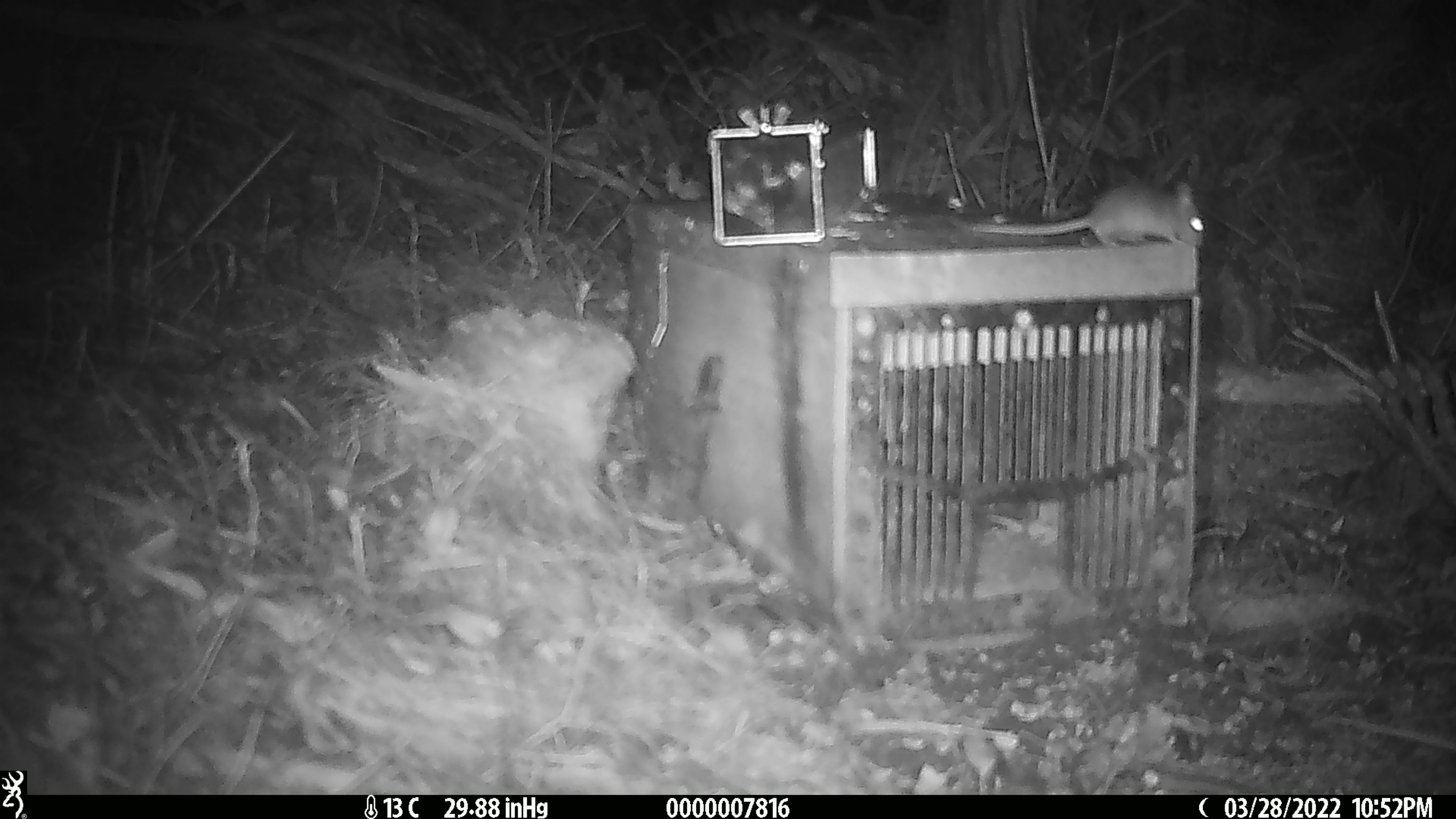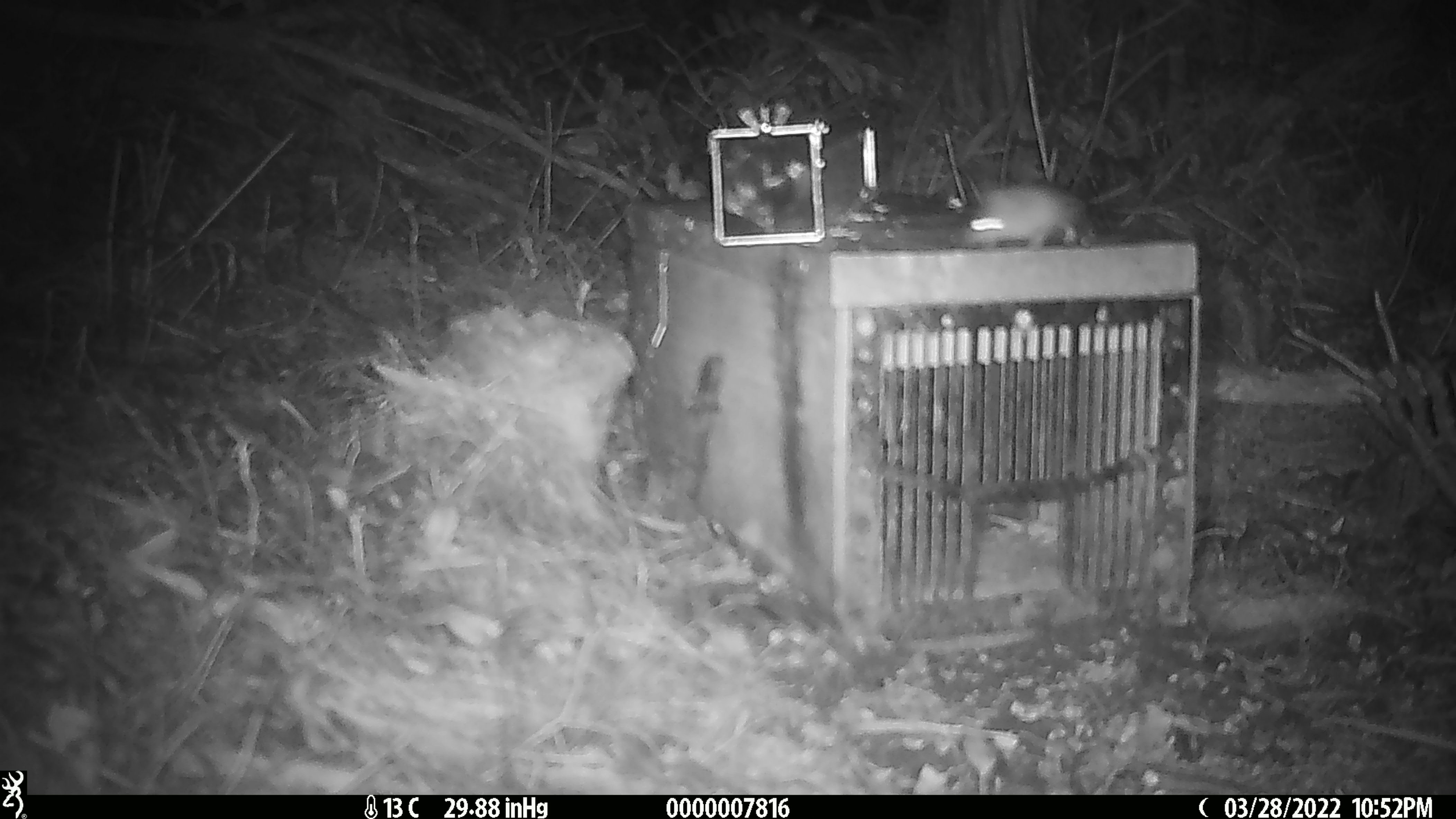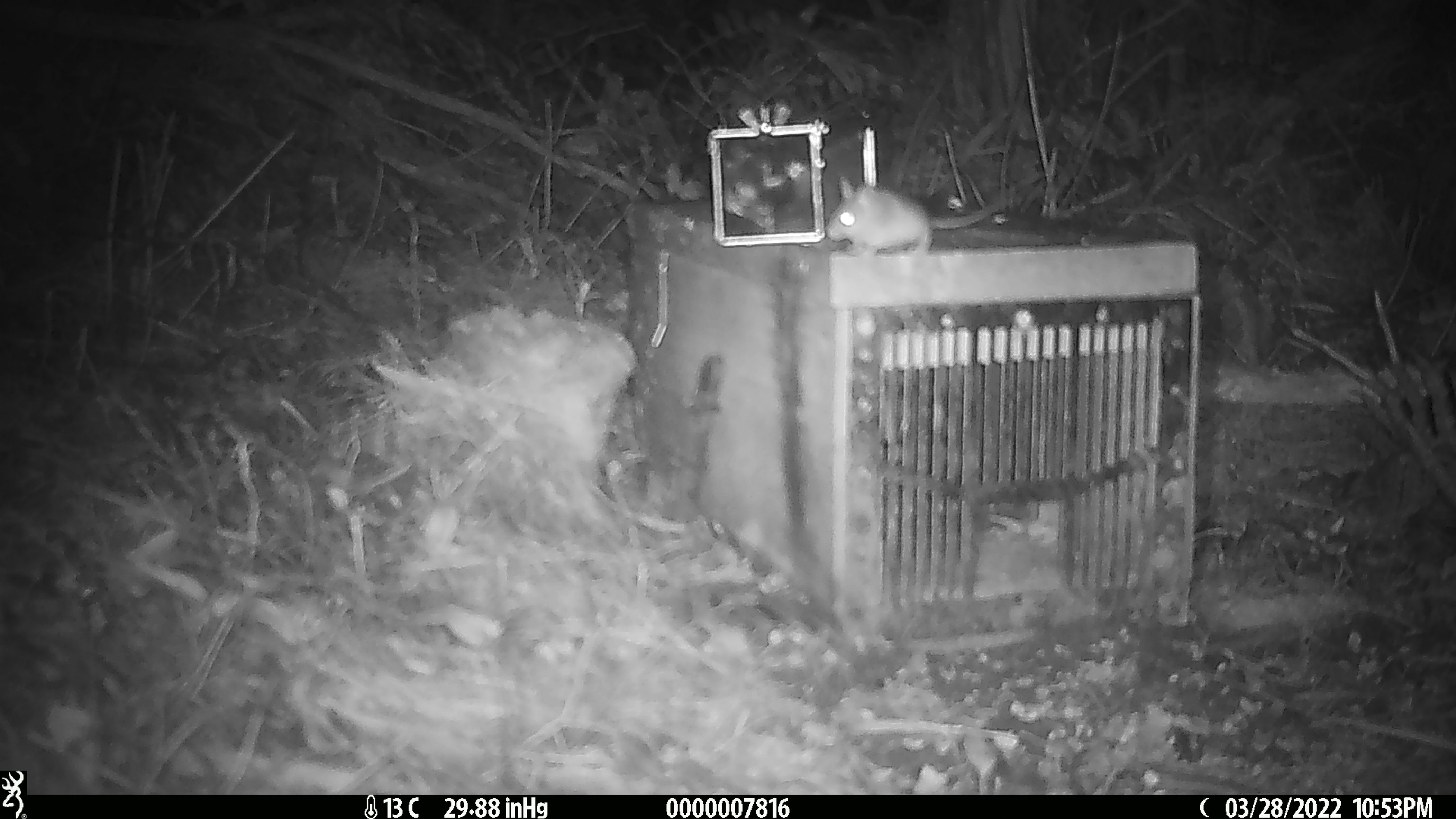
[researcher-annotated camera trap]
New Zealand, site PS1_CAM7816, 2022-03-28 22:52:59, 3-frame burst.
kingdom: Animalia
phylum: Chordata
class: Mammalia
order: Rodentia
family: Muridae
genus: Mus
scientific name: Mus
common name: mouse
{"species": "mouse (Mus)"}